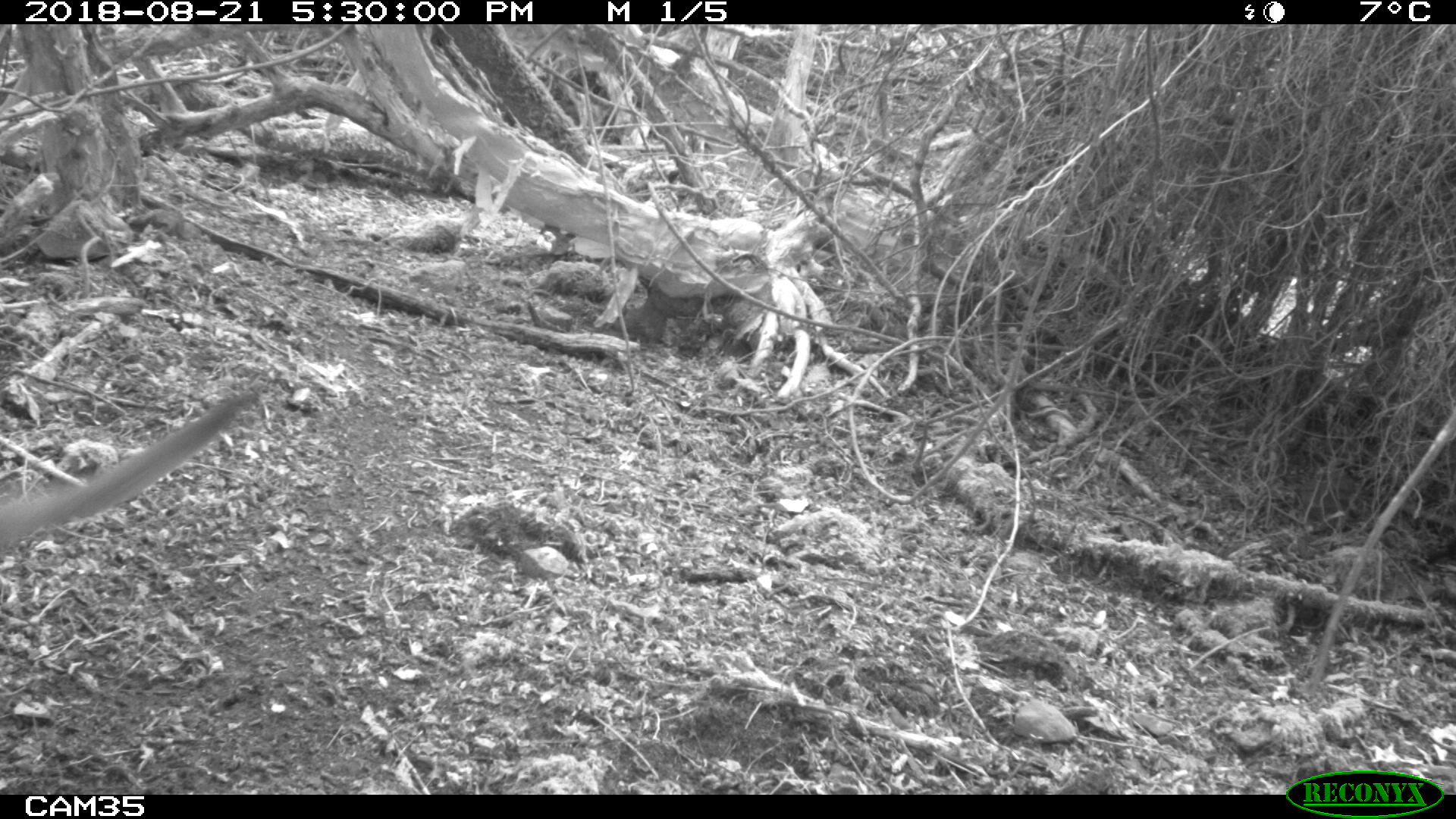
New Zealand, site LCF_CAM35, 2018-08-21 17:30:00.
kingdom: Animalia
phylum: Chordata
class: Mammalia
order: Diprotodontia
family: Macropodidae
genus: Notamacropus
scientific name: Notamacropus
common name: wallaby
Wallaby (Notamacropus).